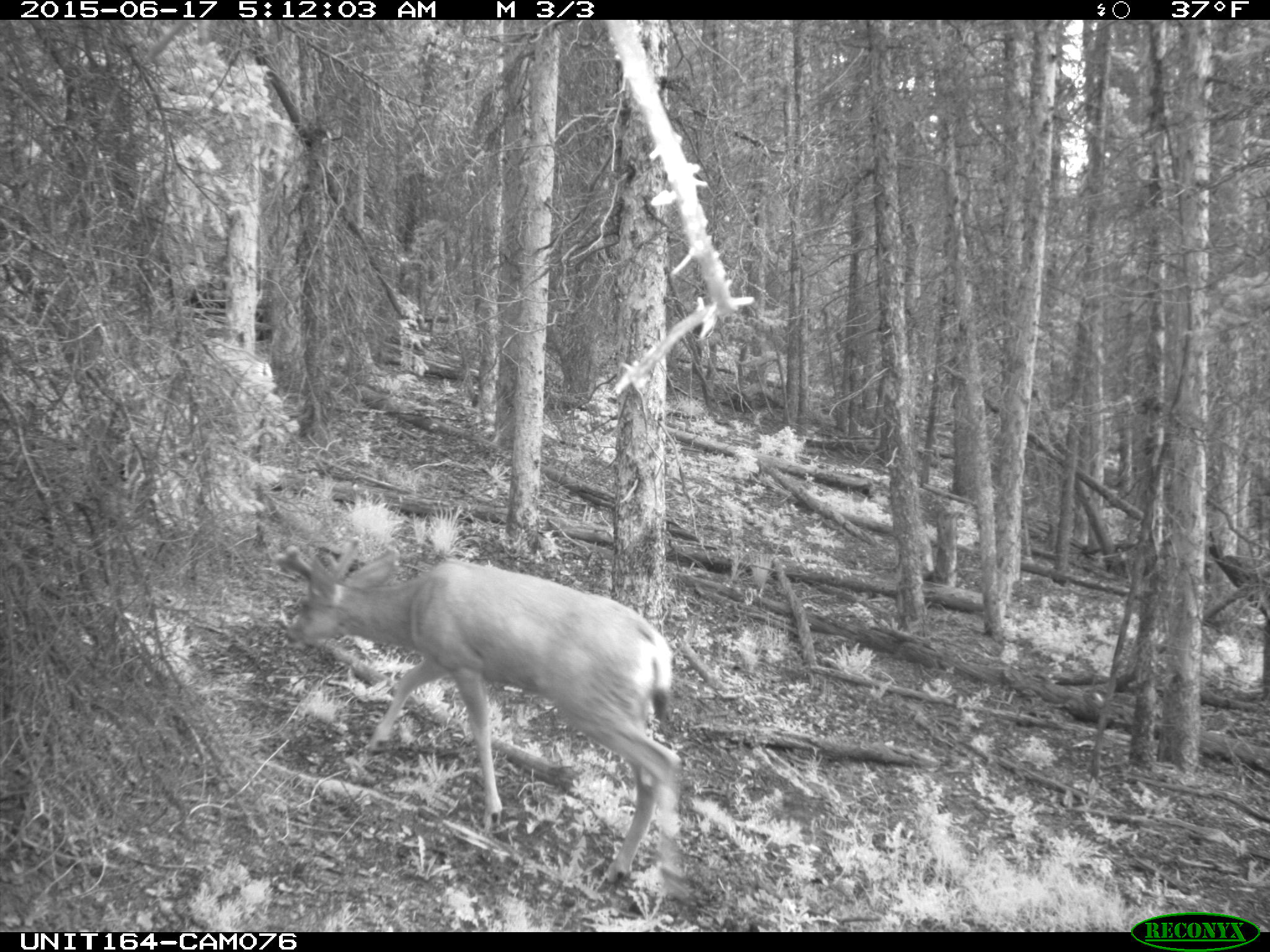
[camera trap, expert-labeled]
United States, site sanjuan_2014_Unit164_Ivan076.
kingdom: Animalia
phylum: Chordata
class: Mammalia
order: Artiodactyla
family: Cervidae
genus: Odocoileus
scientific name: Odocoileus hemionus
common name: mule deer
Odocoileus hemionus (mule deer).